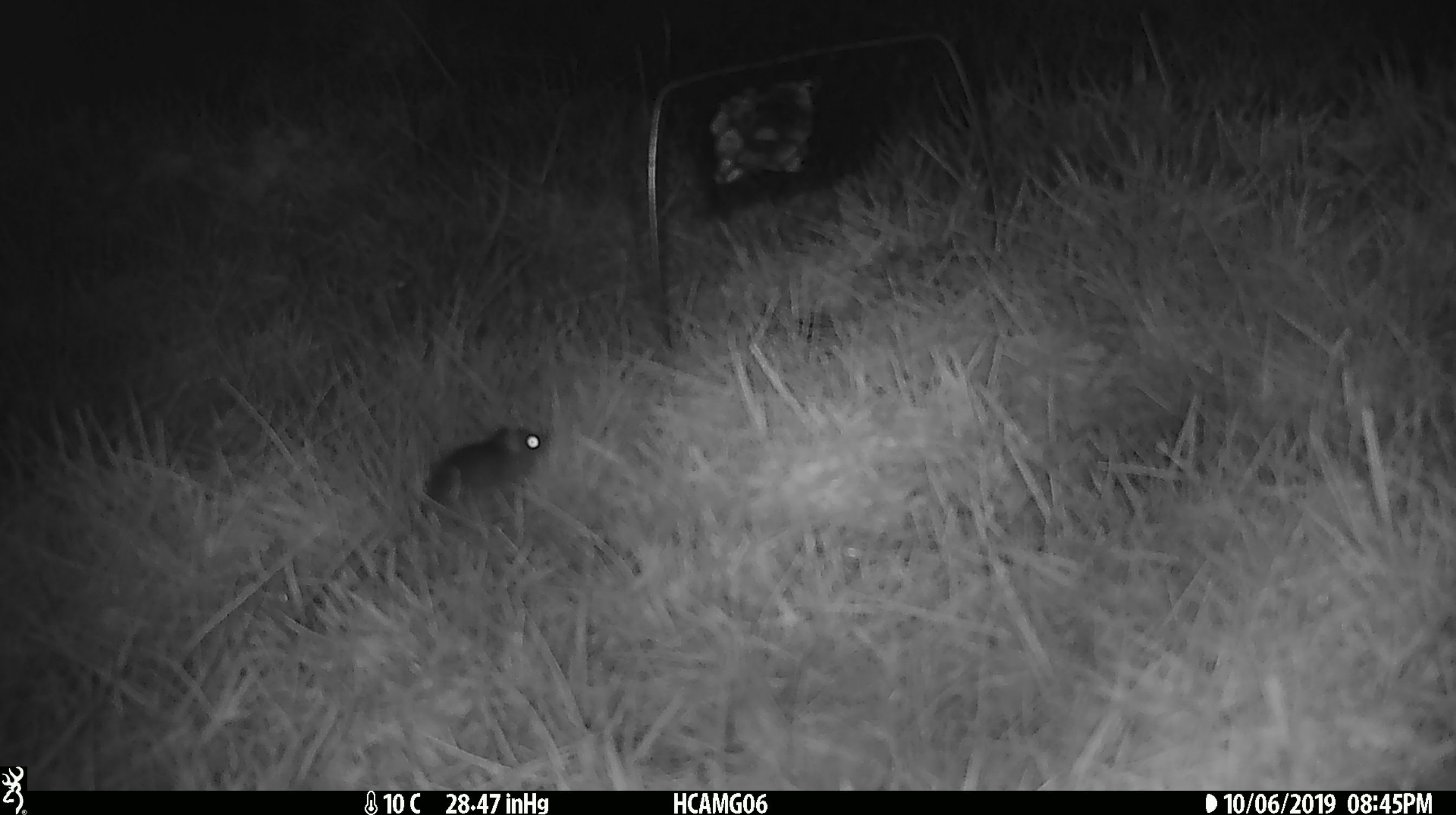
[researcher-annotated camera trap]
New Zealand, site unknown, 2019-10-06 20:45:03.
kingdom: Animalia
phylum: Chordata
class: Mammalia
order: Rodentia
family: Muridae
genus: Mus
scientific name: Mus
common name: mouse